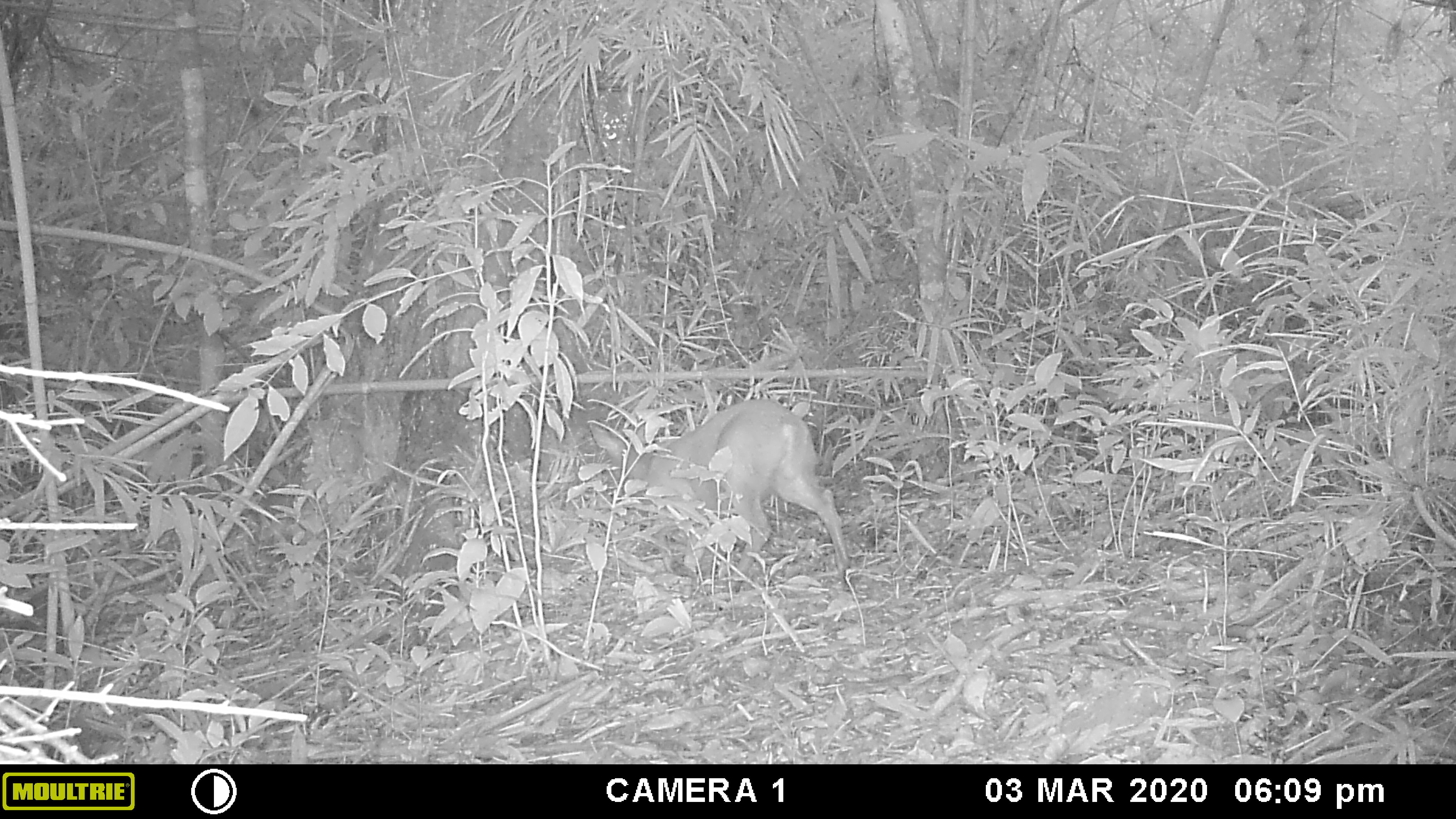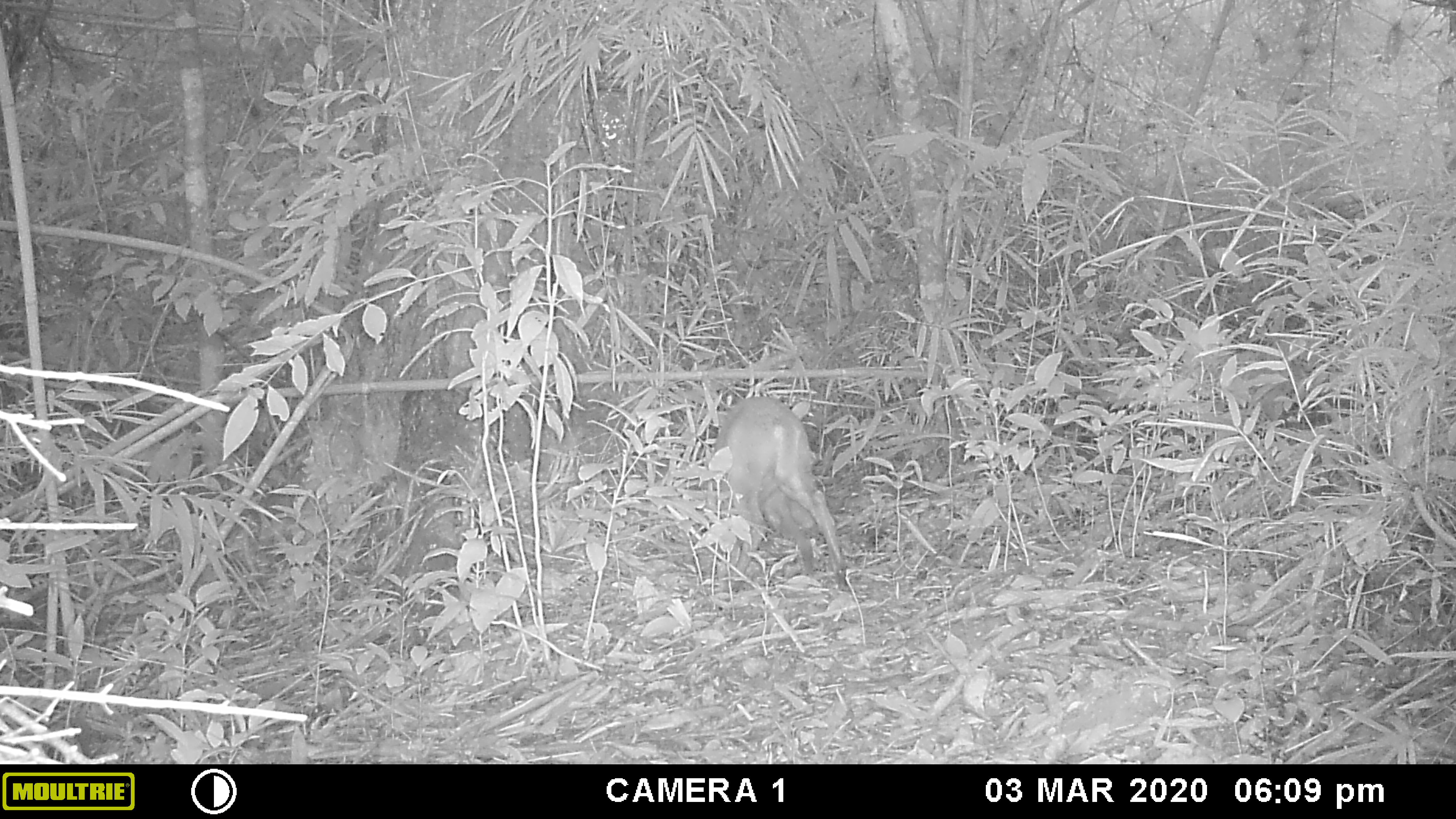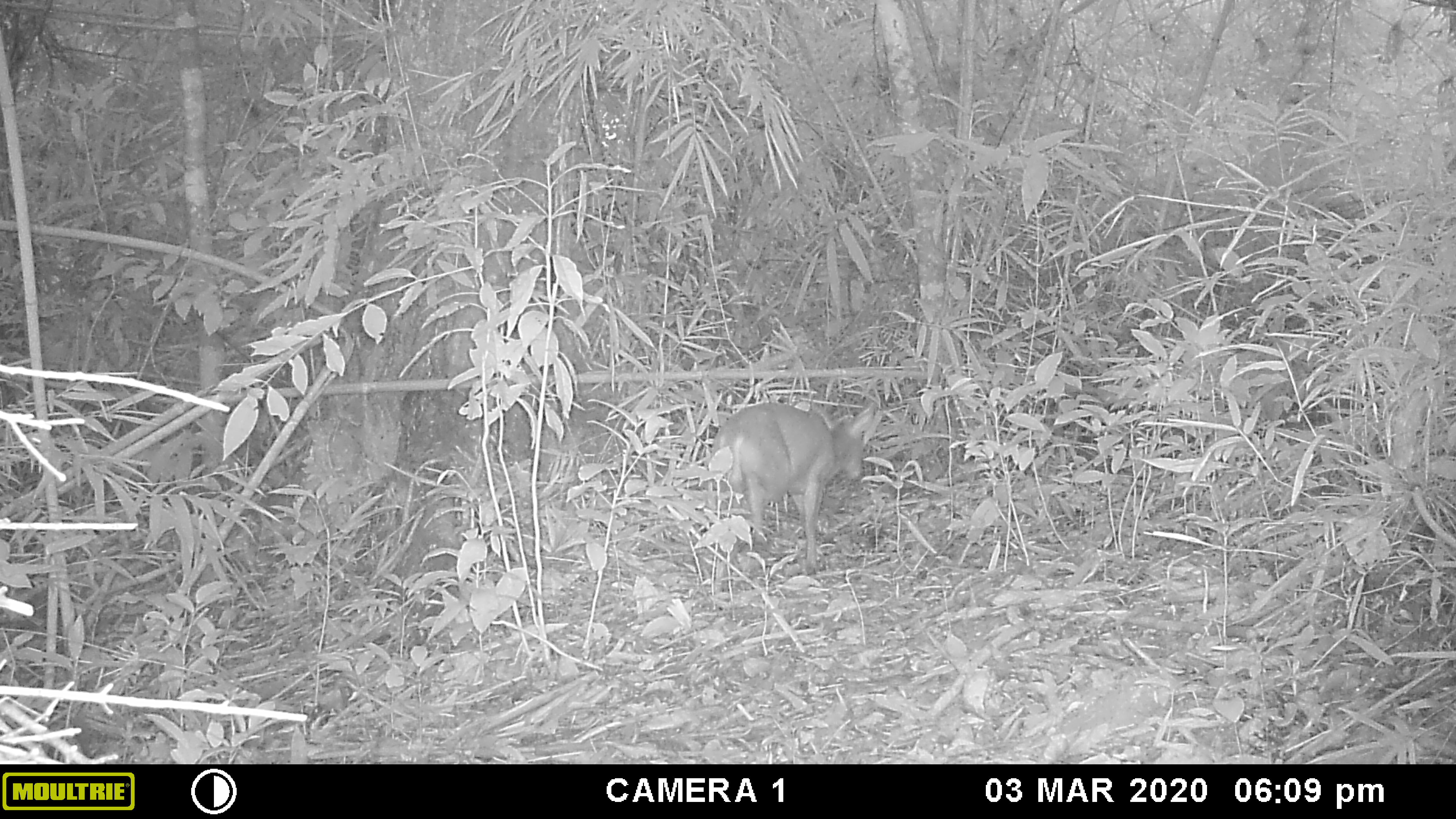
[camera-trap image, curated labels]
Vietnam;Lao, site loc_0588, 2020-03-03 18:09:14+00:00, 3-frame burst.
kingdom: Animalia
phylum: Chordata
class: Mammalia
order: Artiodactyla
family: Cervidae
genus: Muntiacus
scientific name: Muntiacus muntjak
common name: red muntjac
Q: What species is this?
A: Red muntjac (Muntiacus muntjak).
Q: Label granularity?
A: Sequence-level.